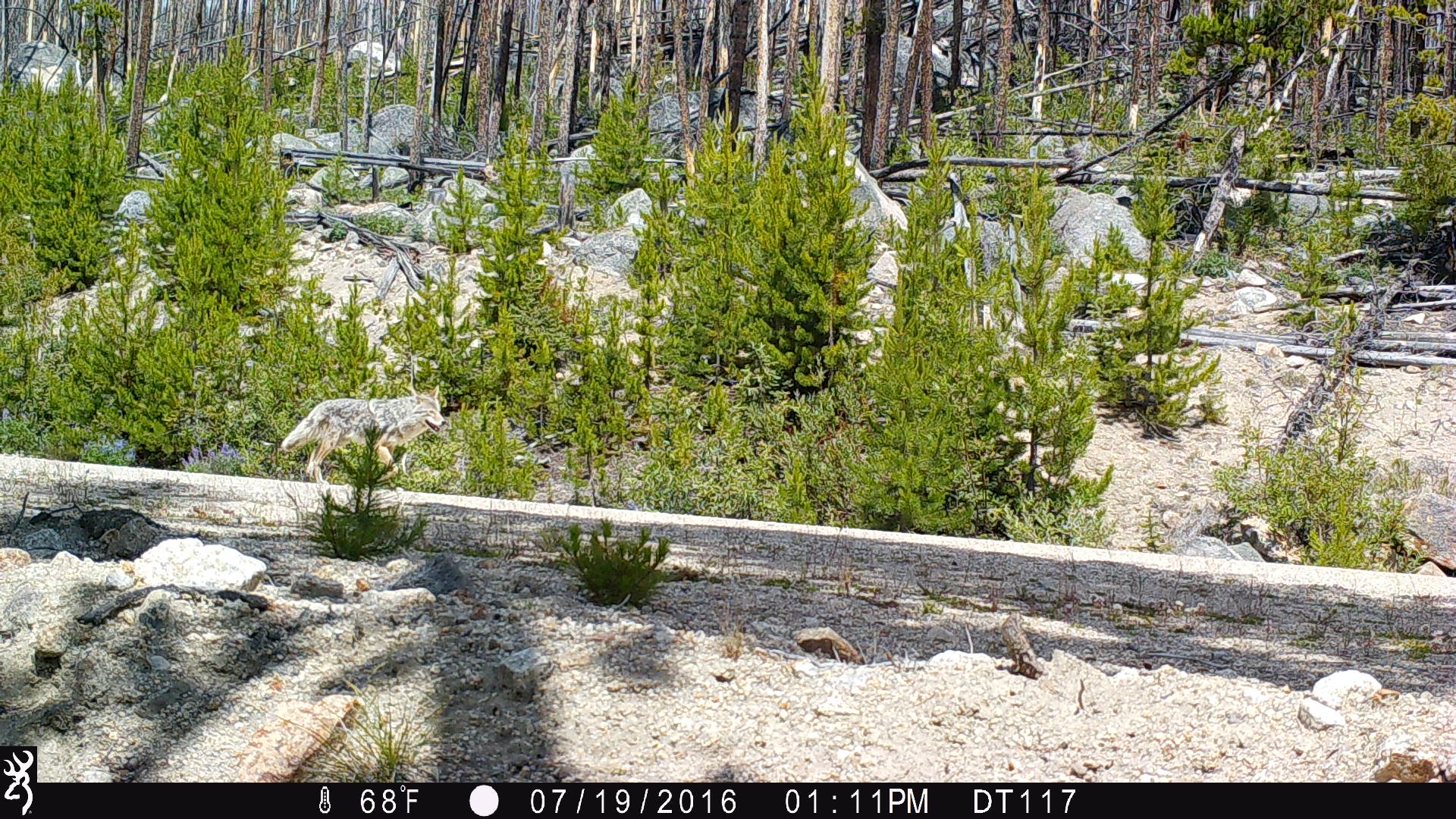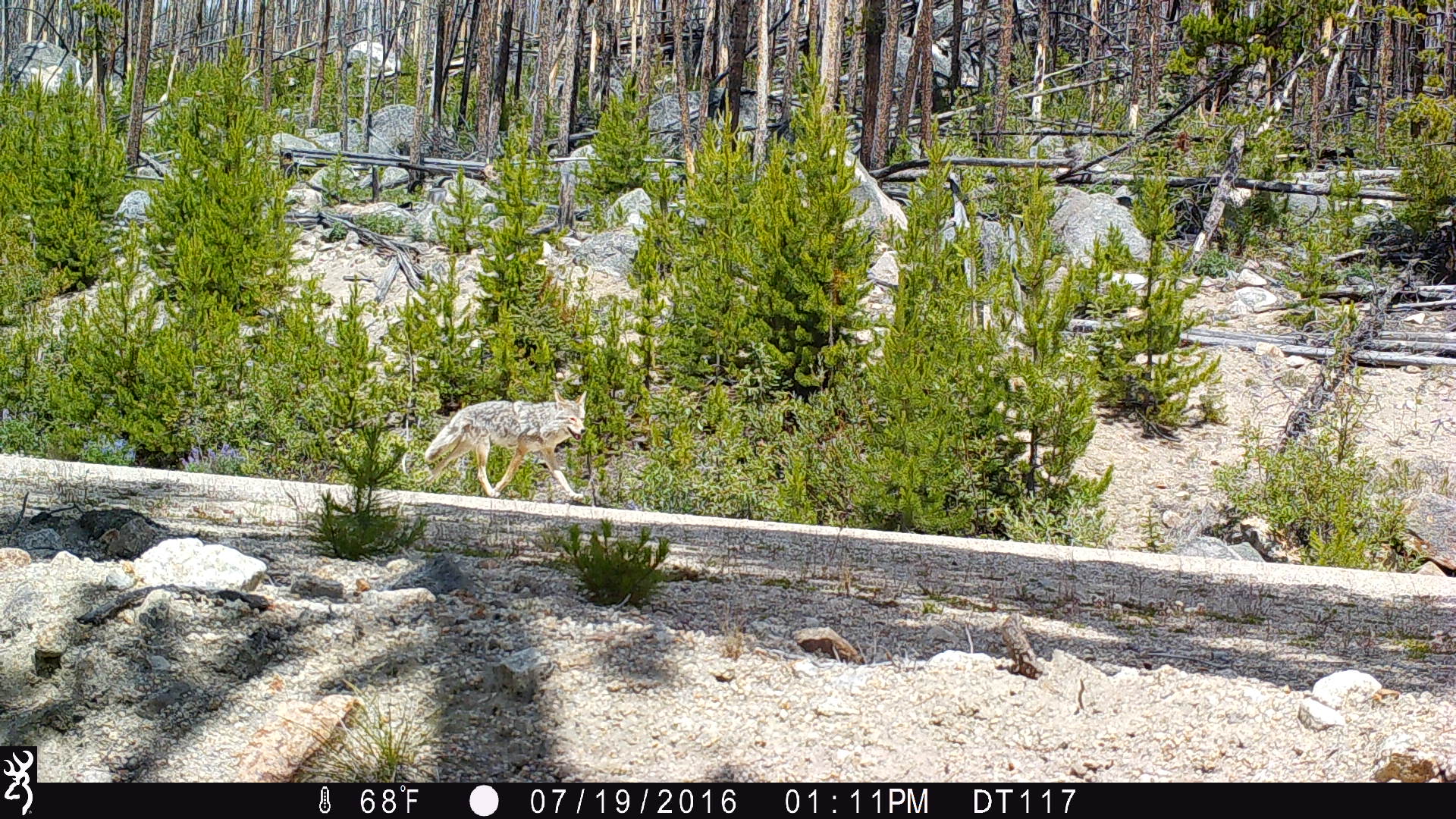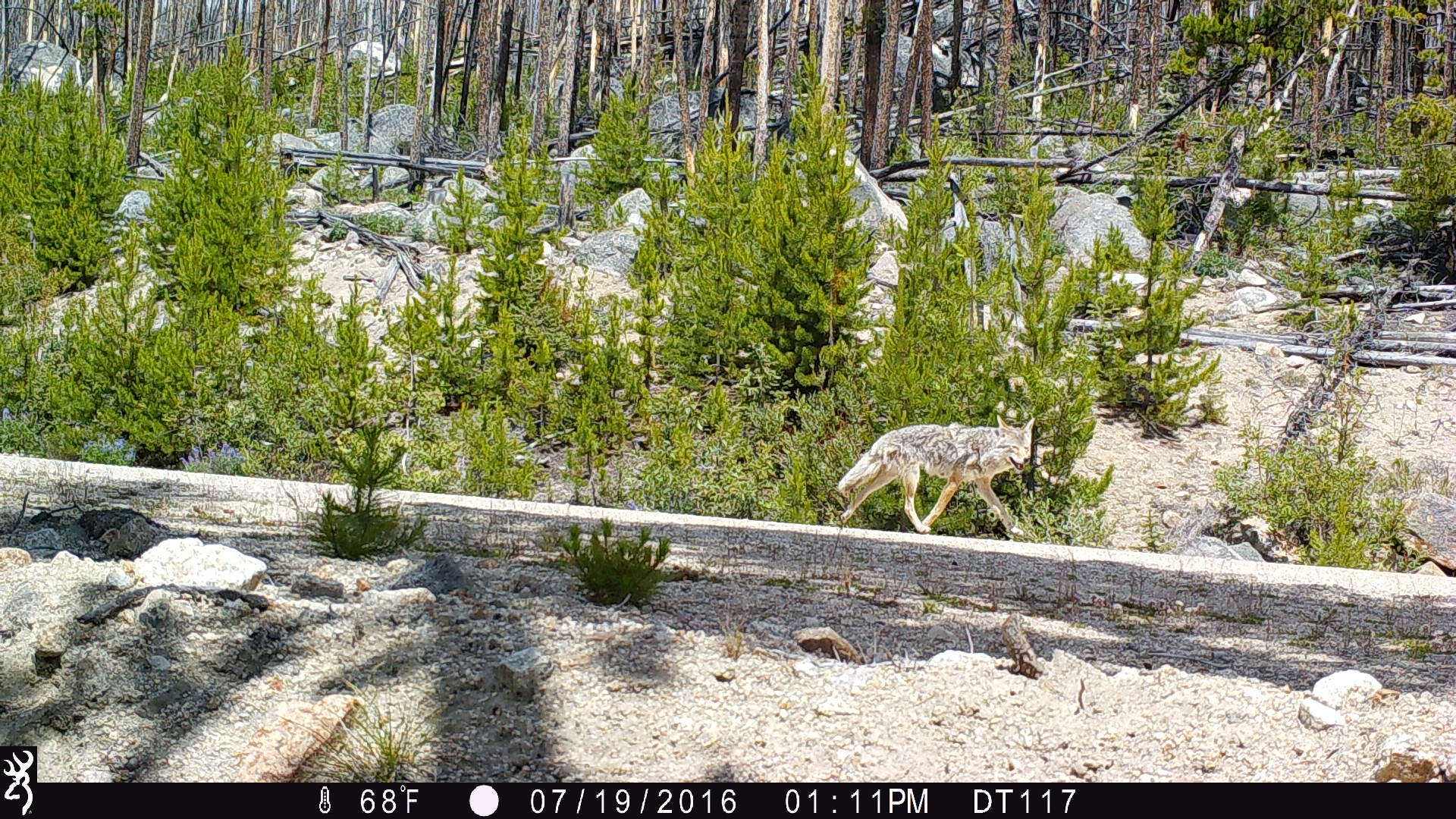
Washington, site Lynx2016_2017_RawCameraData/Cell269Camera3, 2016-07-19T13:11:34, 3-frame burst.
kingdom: Animalia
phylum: Chordata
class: Mammalia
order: Carnivora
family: Canidae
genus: Canis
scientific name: Canis latrans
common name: coyote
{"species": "Canis latrans (coyote)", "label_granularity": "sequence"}